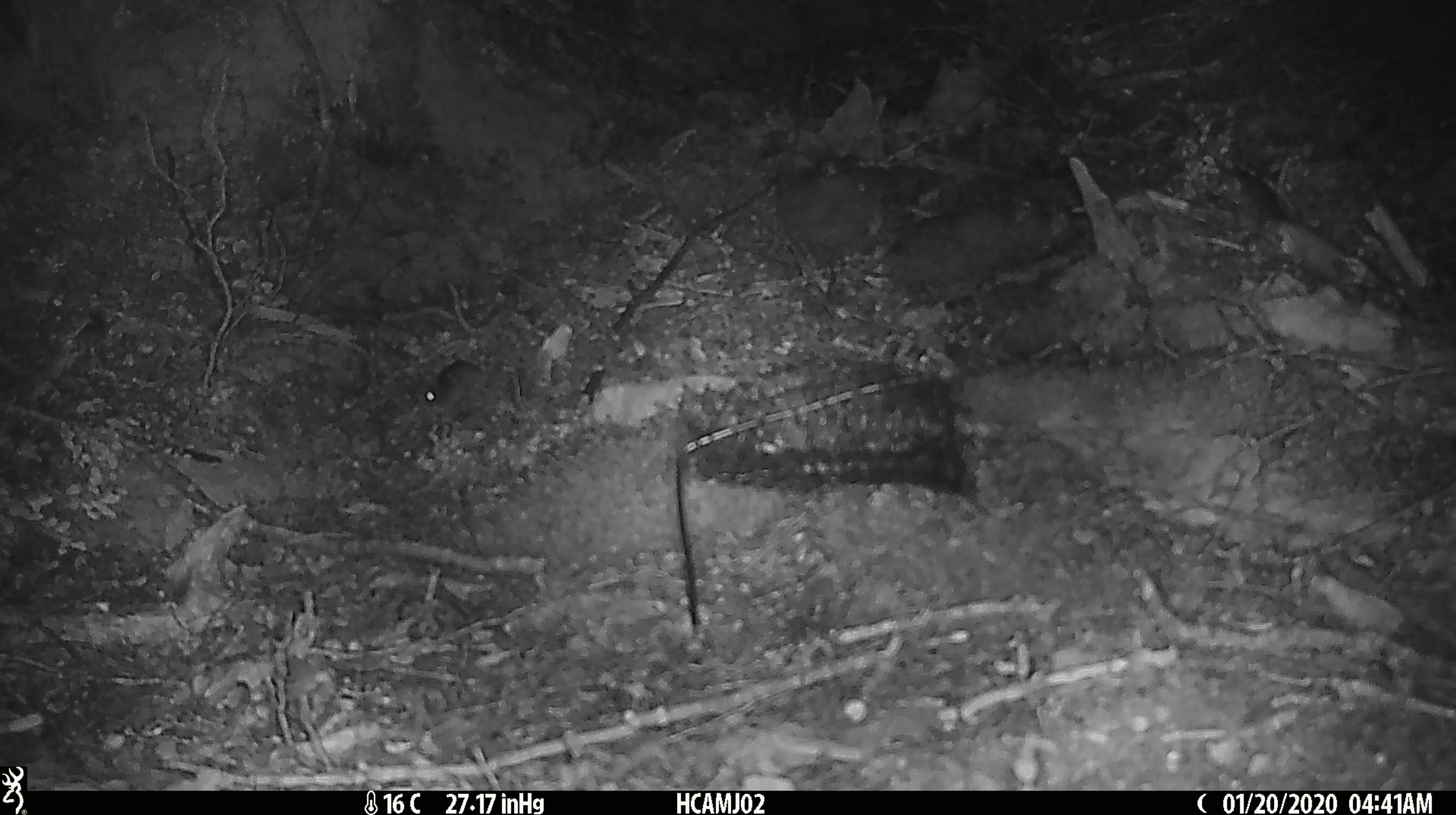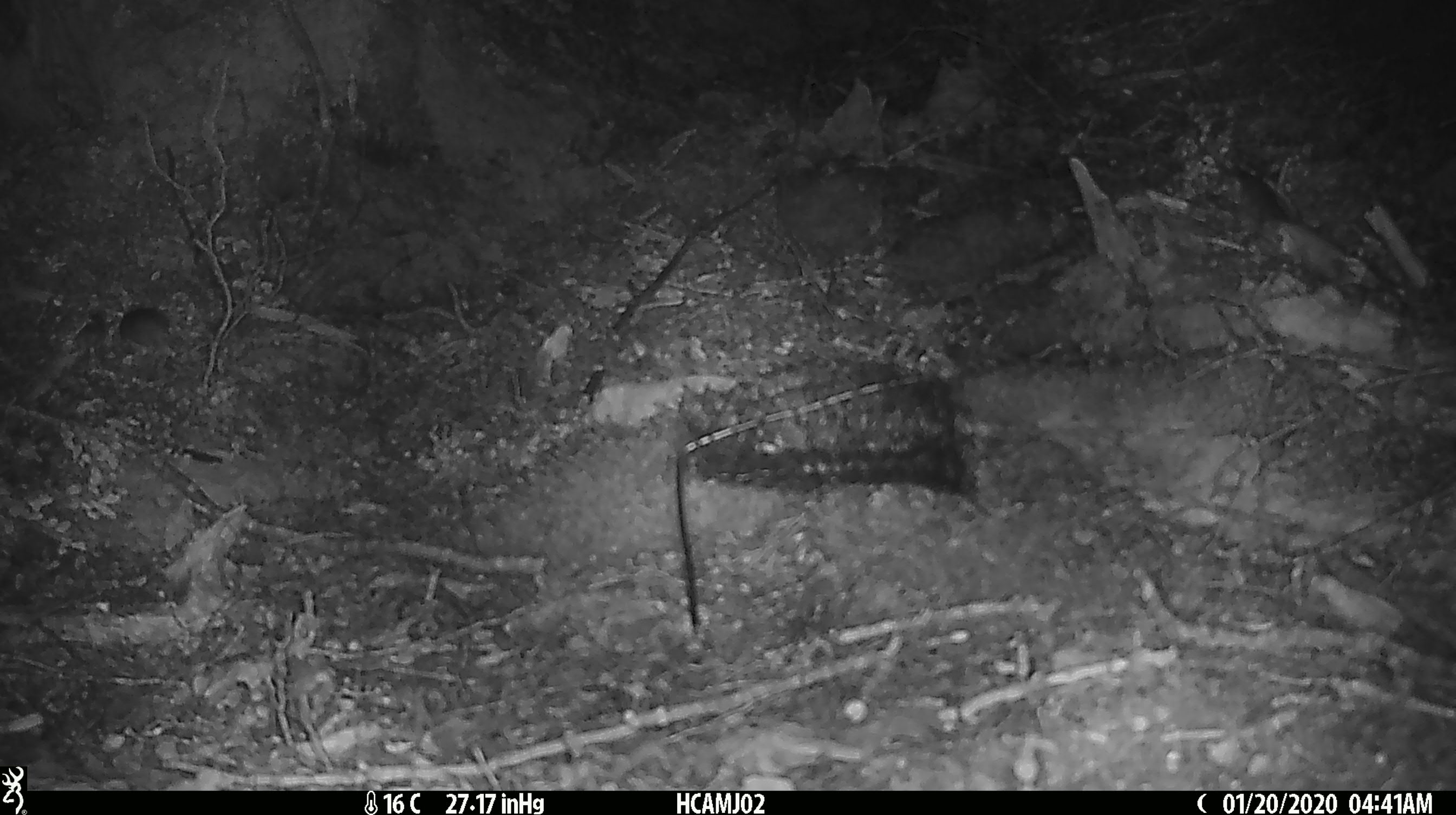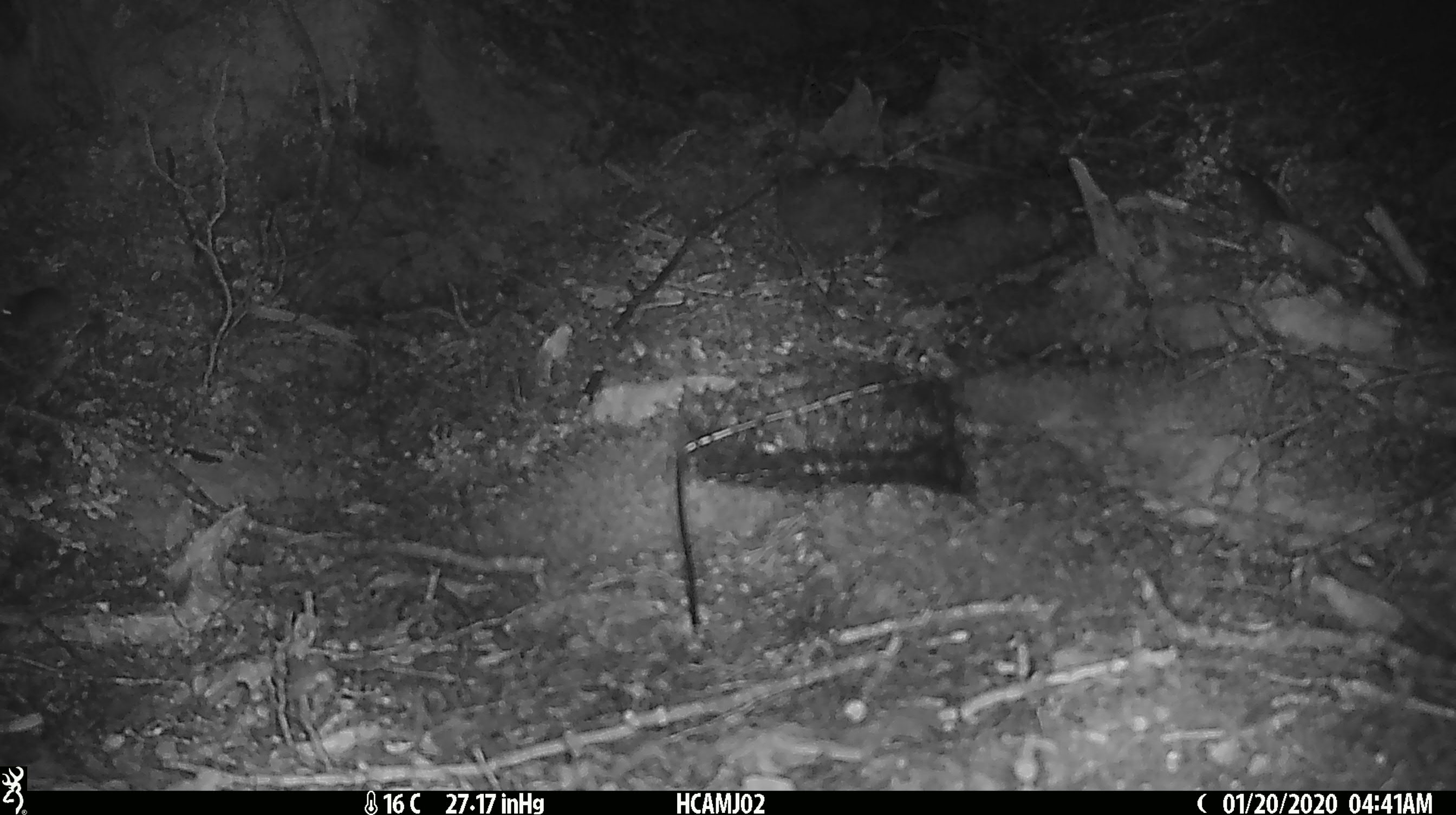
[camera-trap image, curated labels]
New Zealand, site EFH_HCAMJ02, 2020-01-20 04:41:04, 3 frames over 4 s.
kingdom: Animalia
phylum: Chordata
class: Mammalia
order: Rodentia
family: Muridae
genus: Mus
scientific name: Mus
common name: mouse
Mouse (Mus).